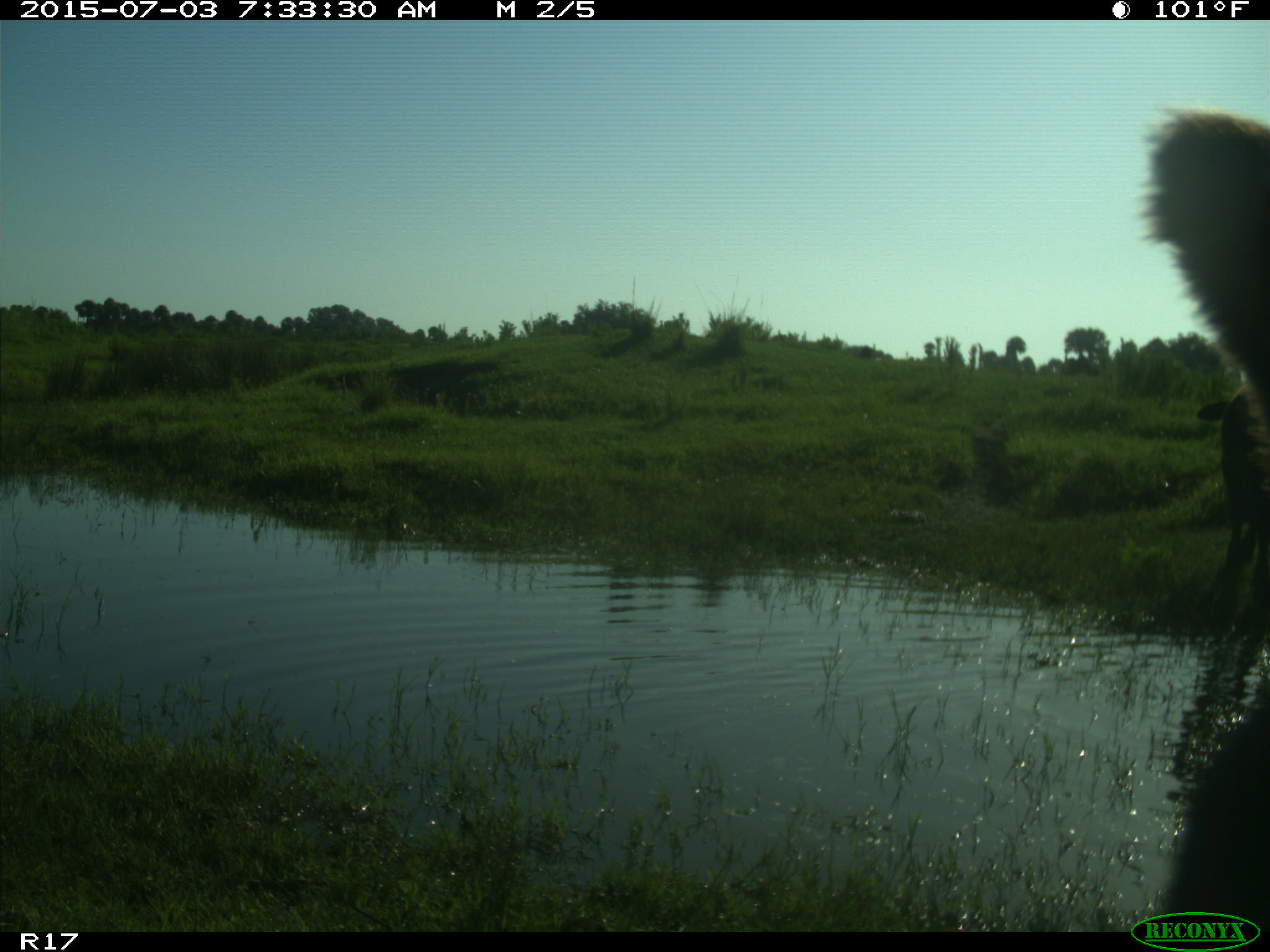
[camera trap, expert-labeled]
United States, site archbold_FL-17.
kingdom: Animalia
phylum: Chordata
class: Mammalia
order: Artiodactyla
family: Bovidae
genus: Bos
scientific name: Bos taurus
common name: domestic cow